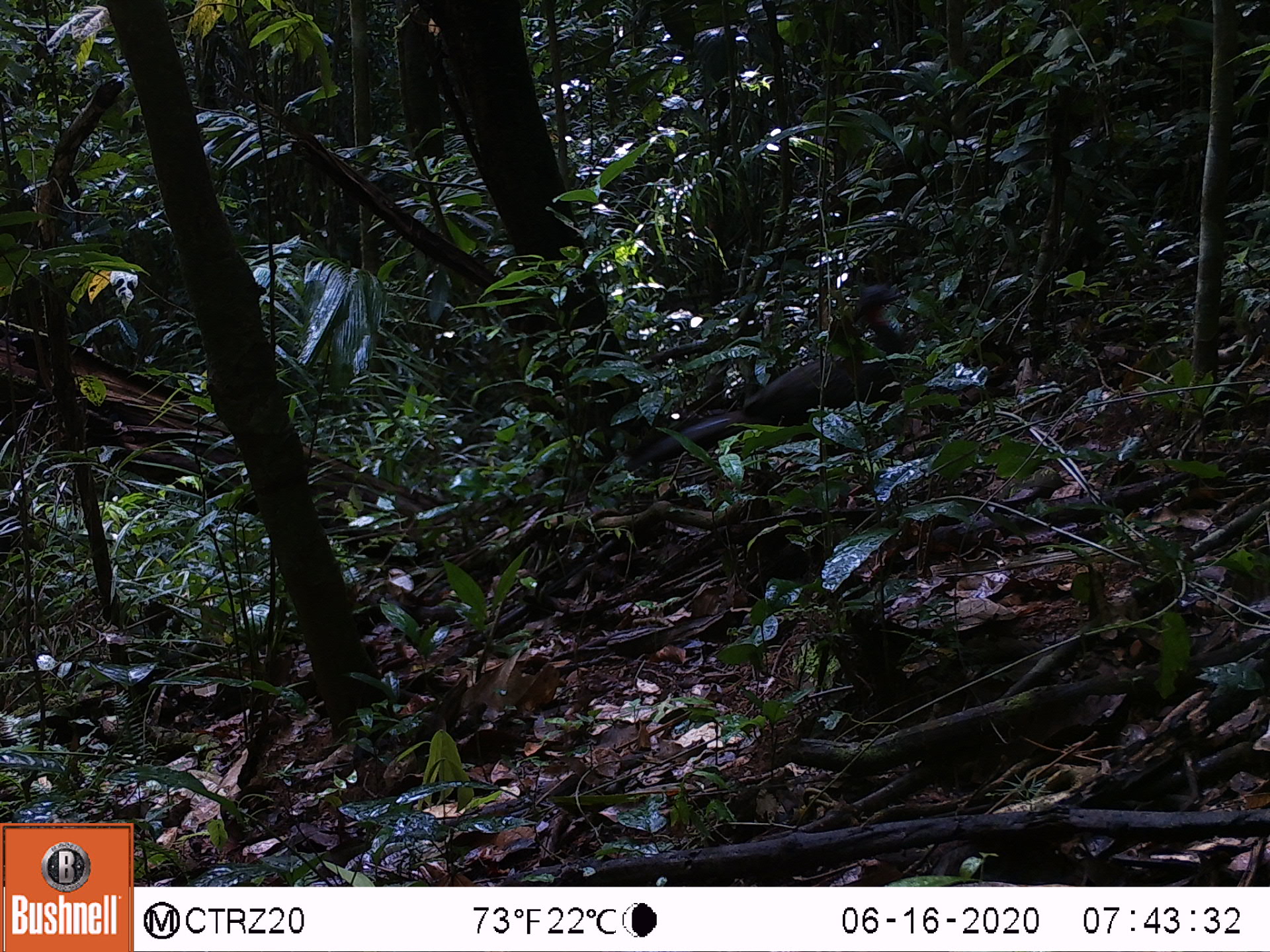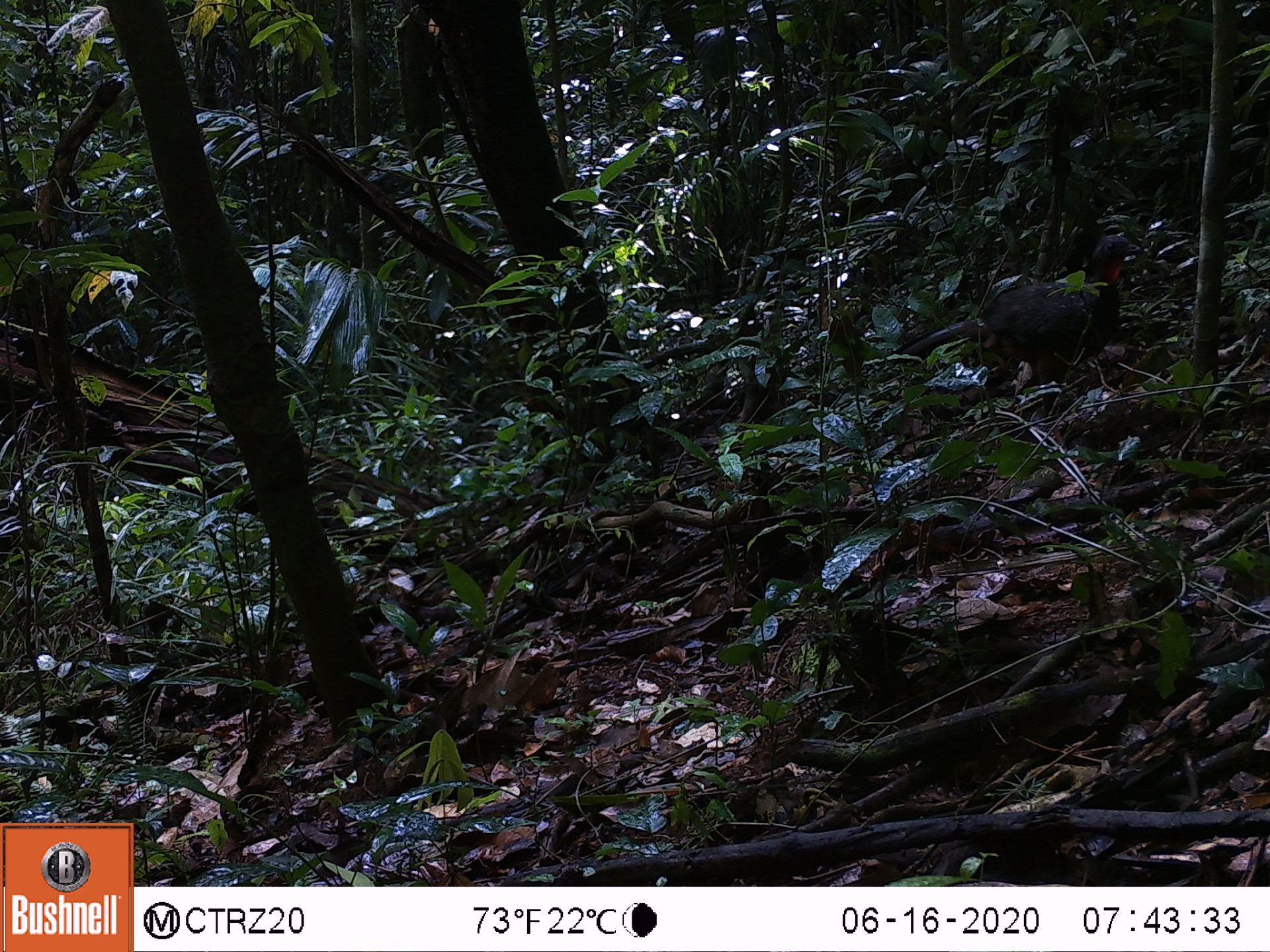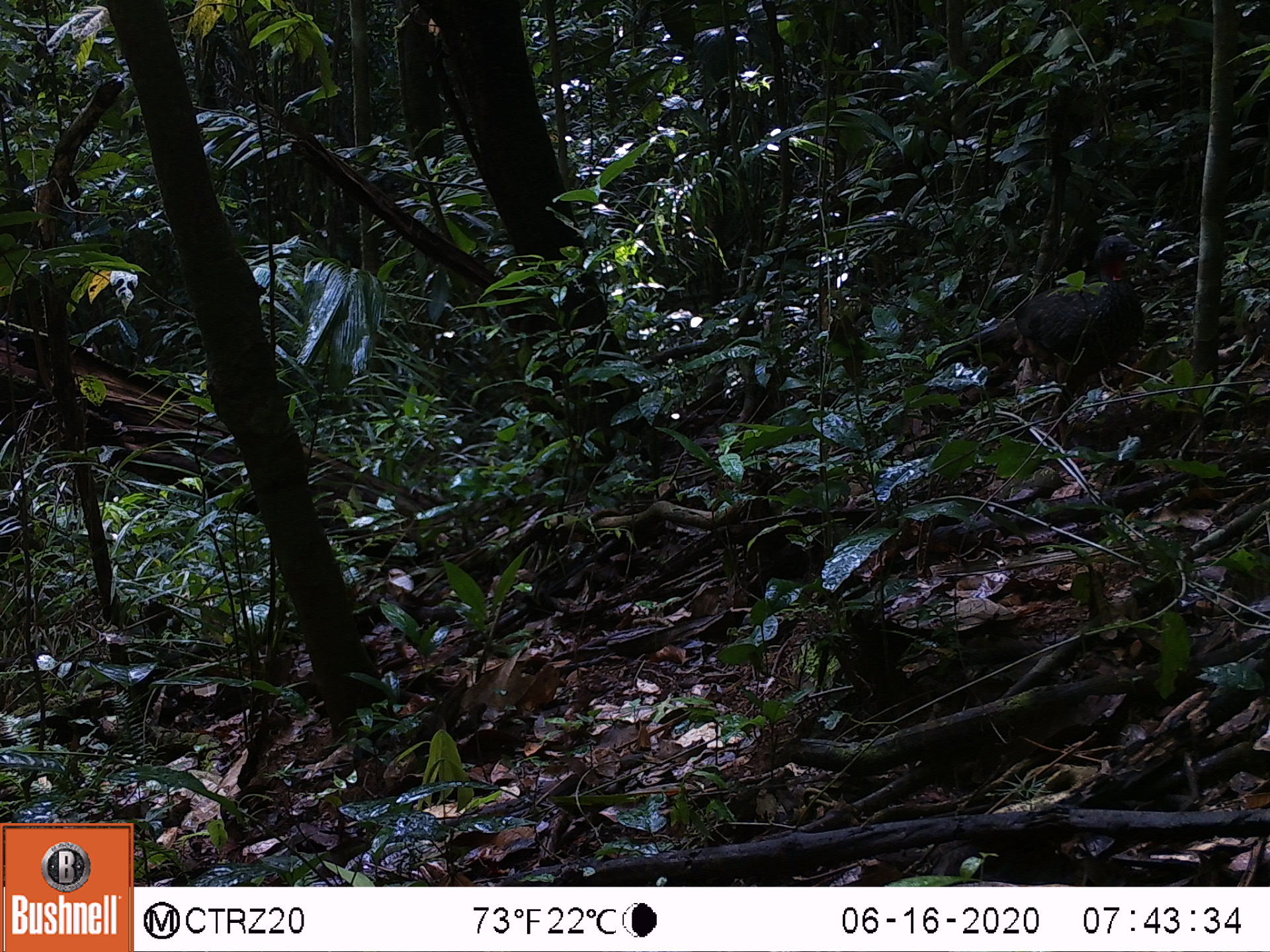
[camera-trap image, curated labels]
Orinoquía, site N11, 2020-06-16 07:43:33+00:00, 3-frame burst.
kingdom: Animalia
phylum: Chordata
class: Aves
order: Galliformes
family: Cracidae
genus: Penelope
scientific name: Penelope jacquacu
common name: spix's guan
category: spixs guan